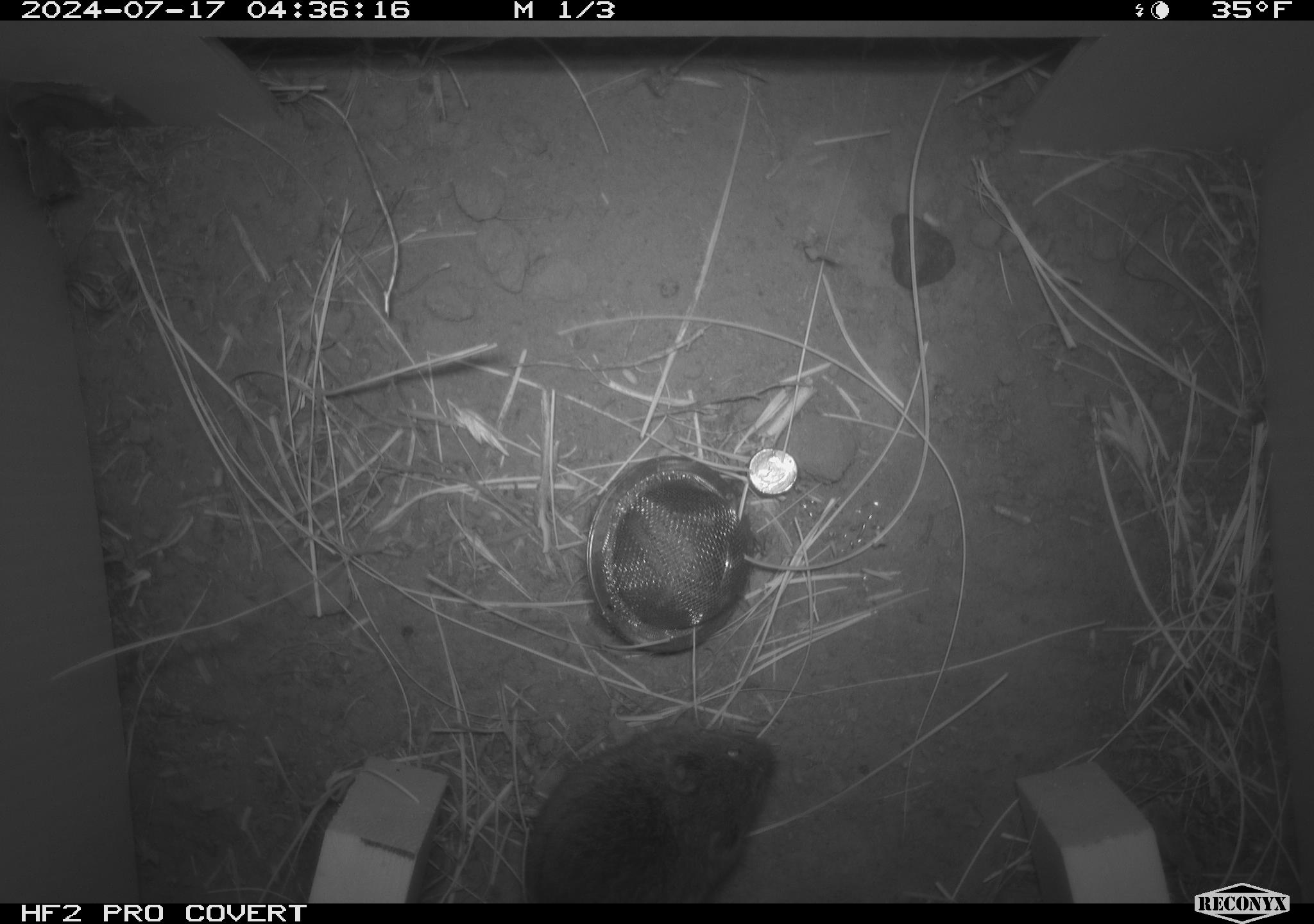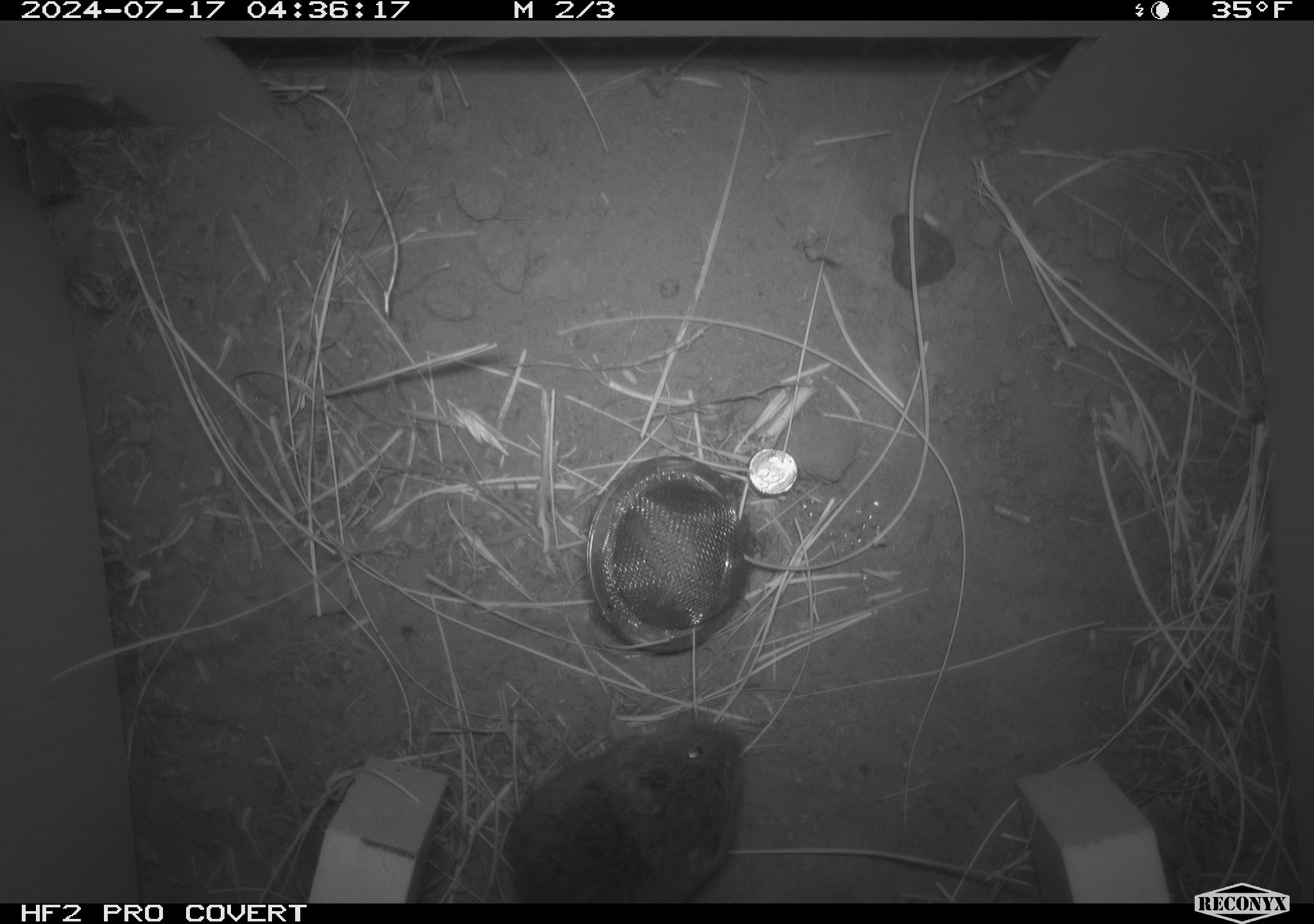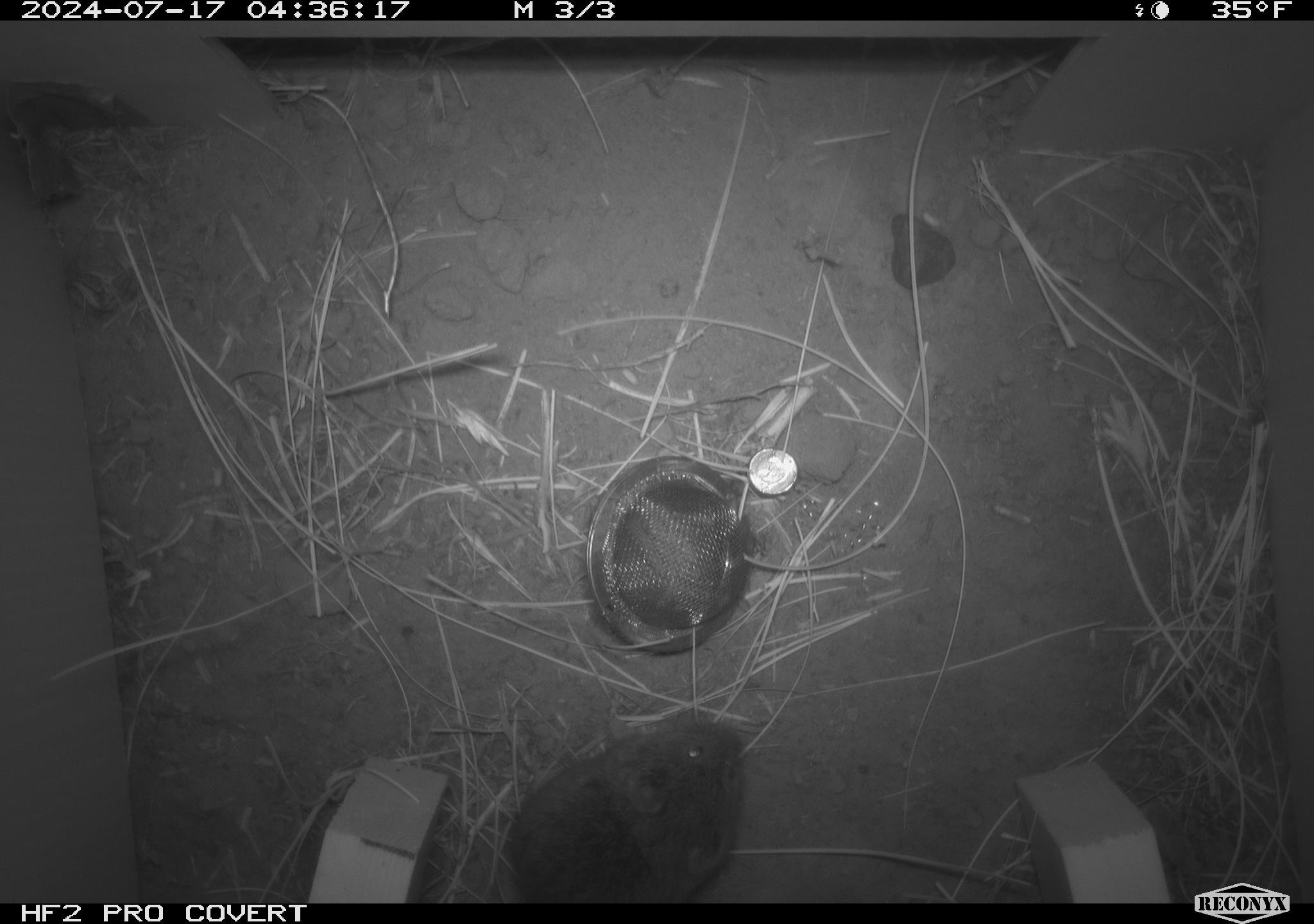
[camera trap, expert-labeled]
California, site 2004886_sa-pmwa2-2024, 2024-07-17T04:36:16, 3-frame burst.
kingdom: Animalia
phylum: Chordata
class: Mammalia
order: Rodentia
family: Cricetidae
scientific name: Arvicolinae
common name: voles, lemmings, and muskrats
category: arvicolinae subfamily